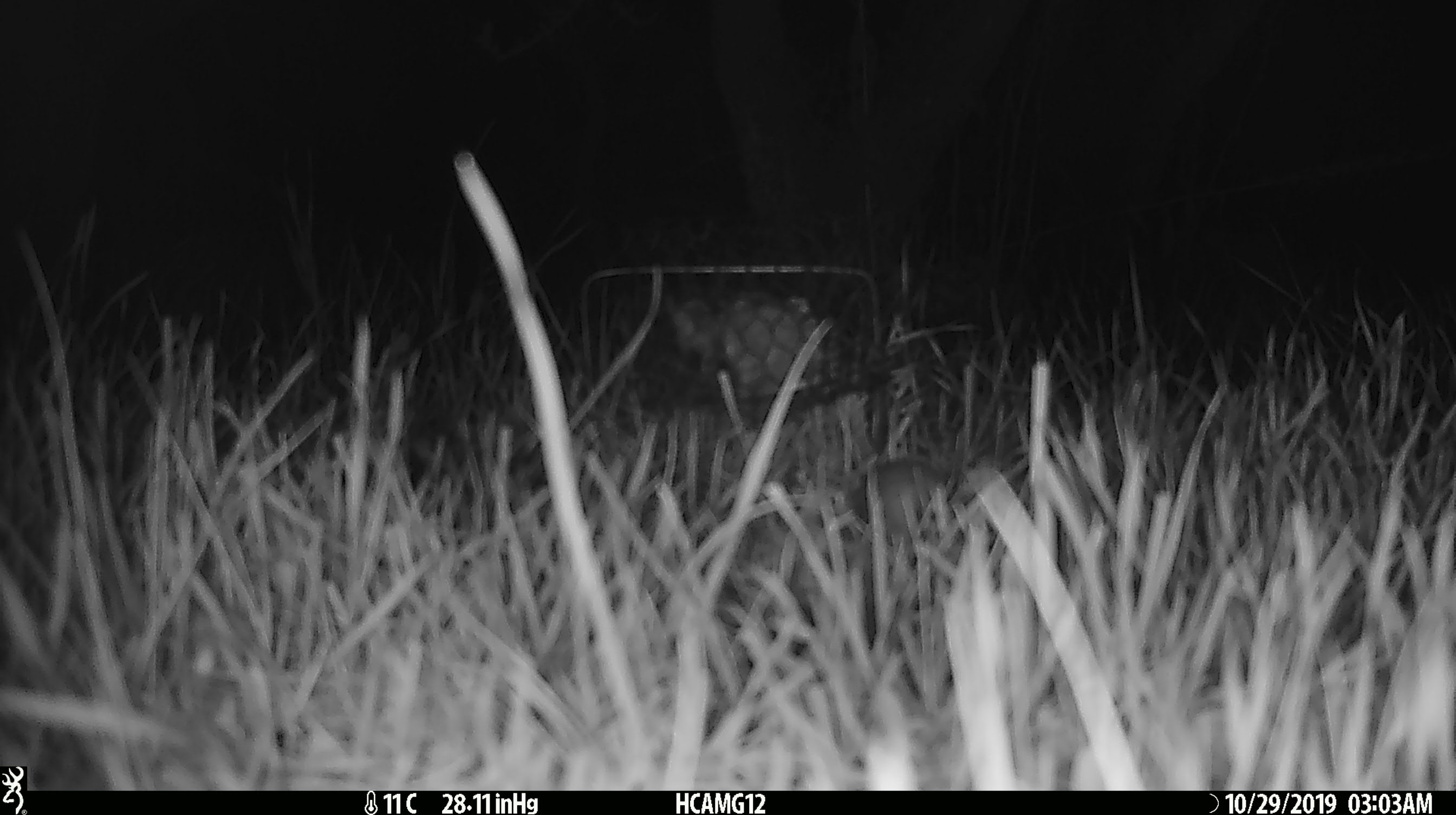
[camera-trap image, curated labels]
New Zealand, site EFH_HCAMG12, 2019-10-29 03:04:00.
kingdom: Animalia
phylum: Chordata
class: Mammalia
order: Rodentia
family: Muridae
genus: Mus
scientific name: Mus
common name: mouse